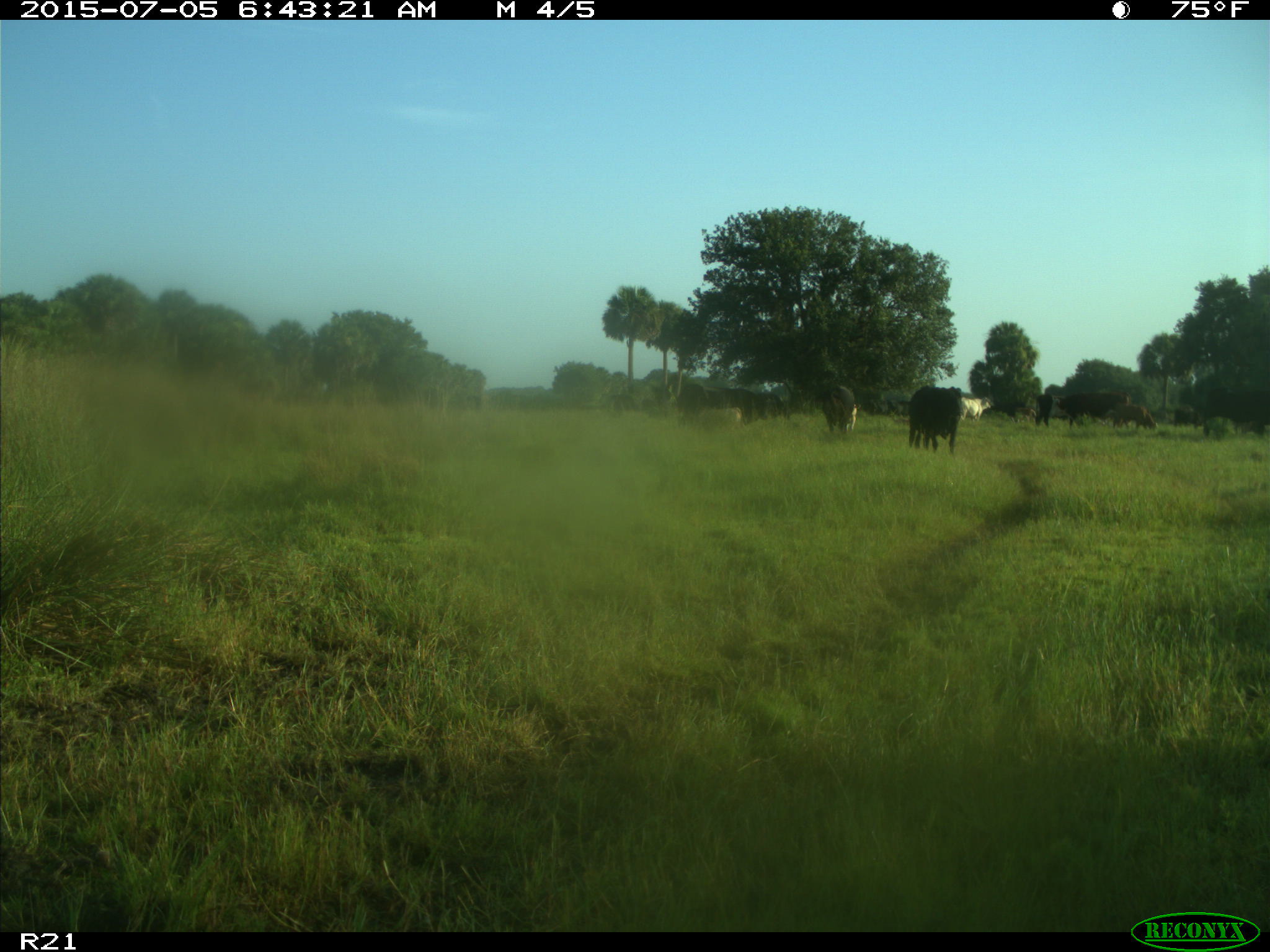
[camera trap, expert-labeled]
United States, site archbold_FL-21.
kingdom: Animalia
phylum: Chordata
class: Mammalia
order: Artiodactyla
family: Bovidae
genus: Bos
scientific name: Bos taurus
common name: domestic cow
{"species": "Bos taurus (domestic cow)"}